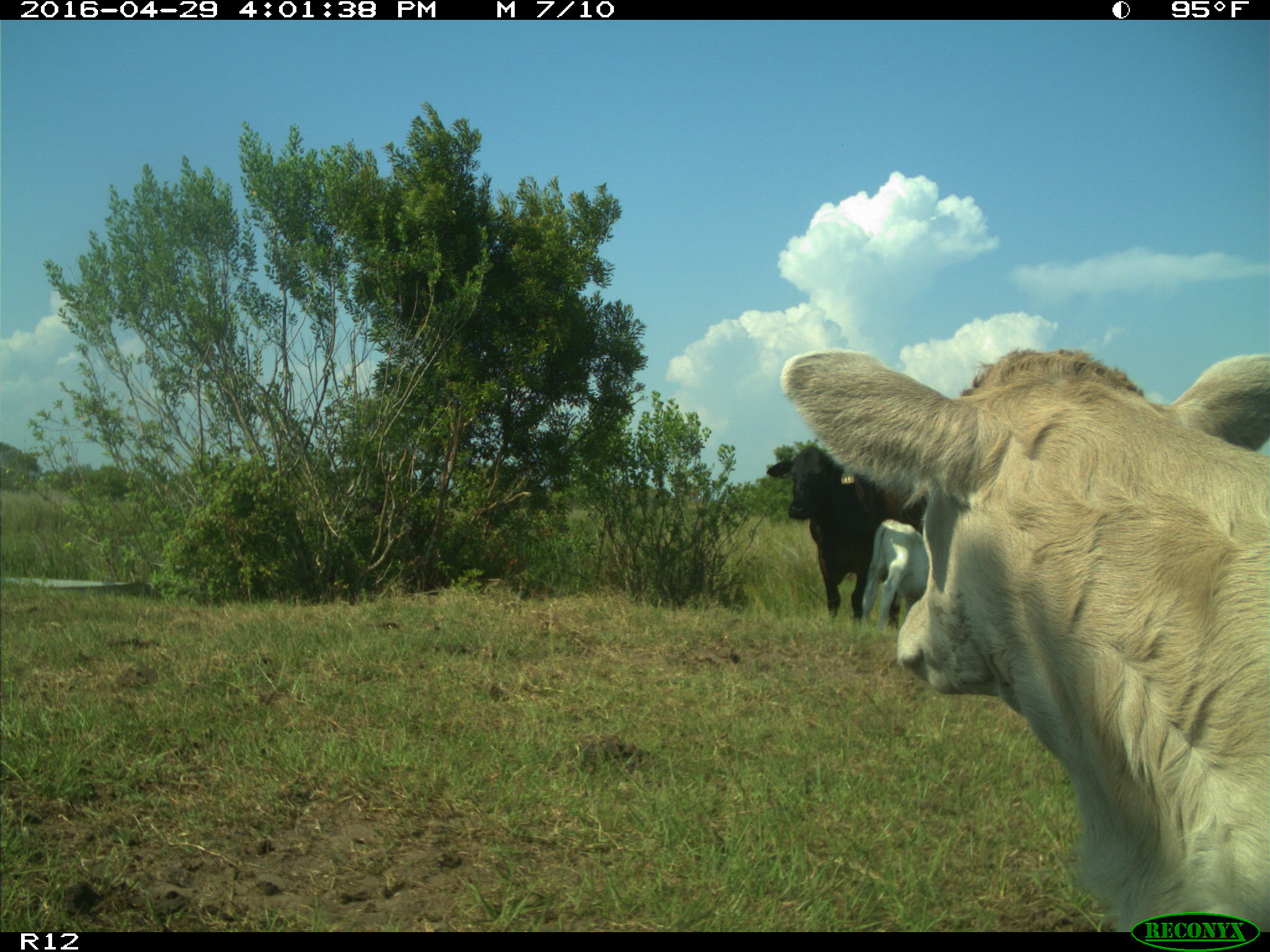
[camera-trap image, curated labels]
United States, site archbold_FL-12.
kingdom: Animalia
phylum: Chordata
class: Mammalia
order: Artiodactyla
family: Bovidae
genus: Bos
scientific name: Bos taurus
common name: domestic cow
Bos taurus (domestic cow).